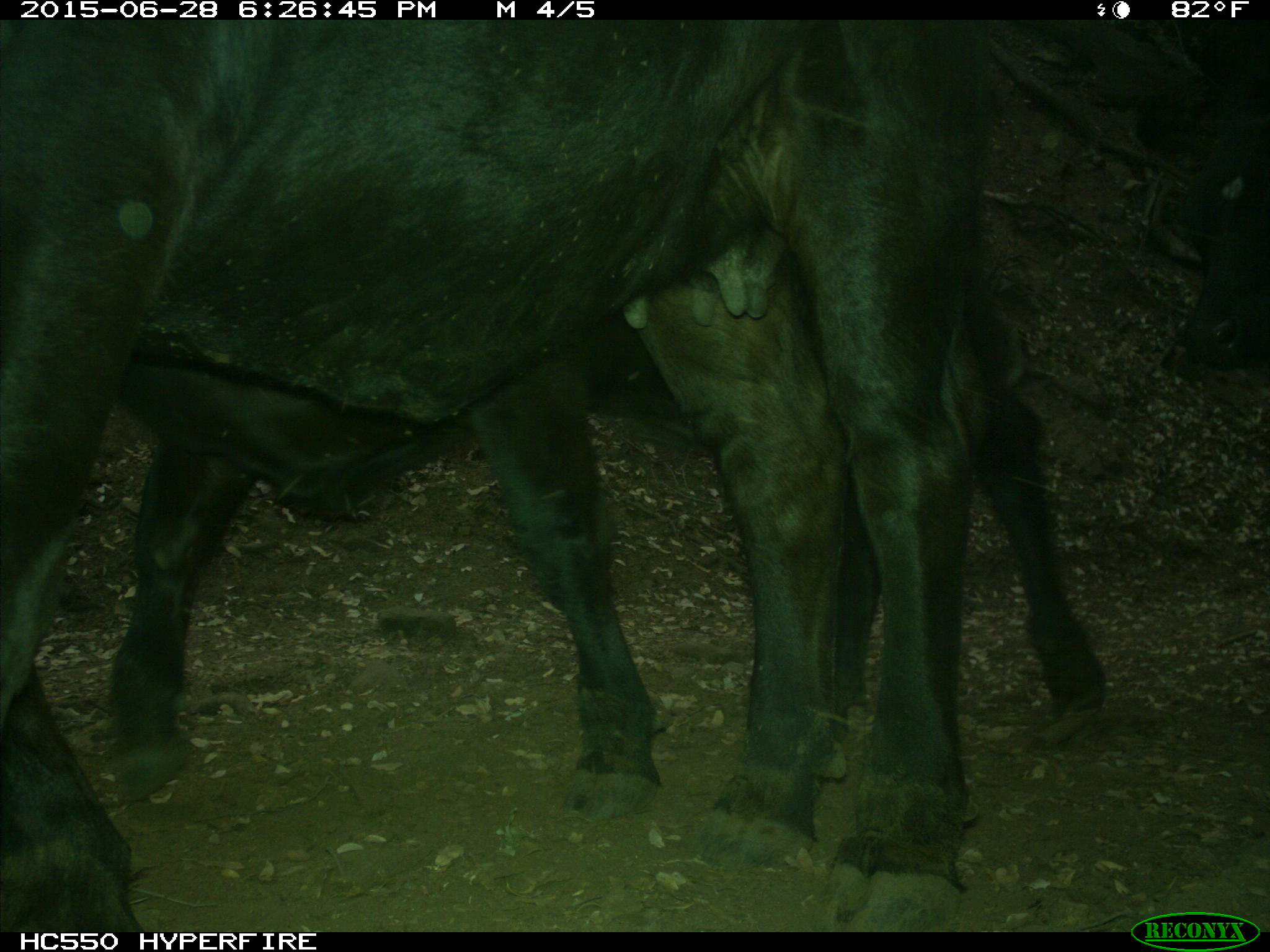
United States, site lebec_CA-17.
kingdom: Animalia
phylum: Chordata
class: Mammalia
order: Artiodactyla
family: Bovidae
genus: Bos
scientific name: Bos taurus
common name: domestic cow